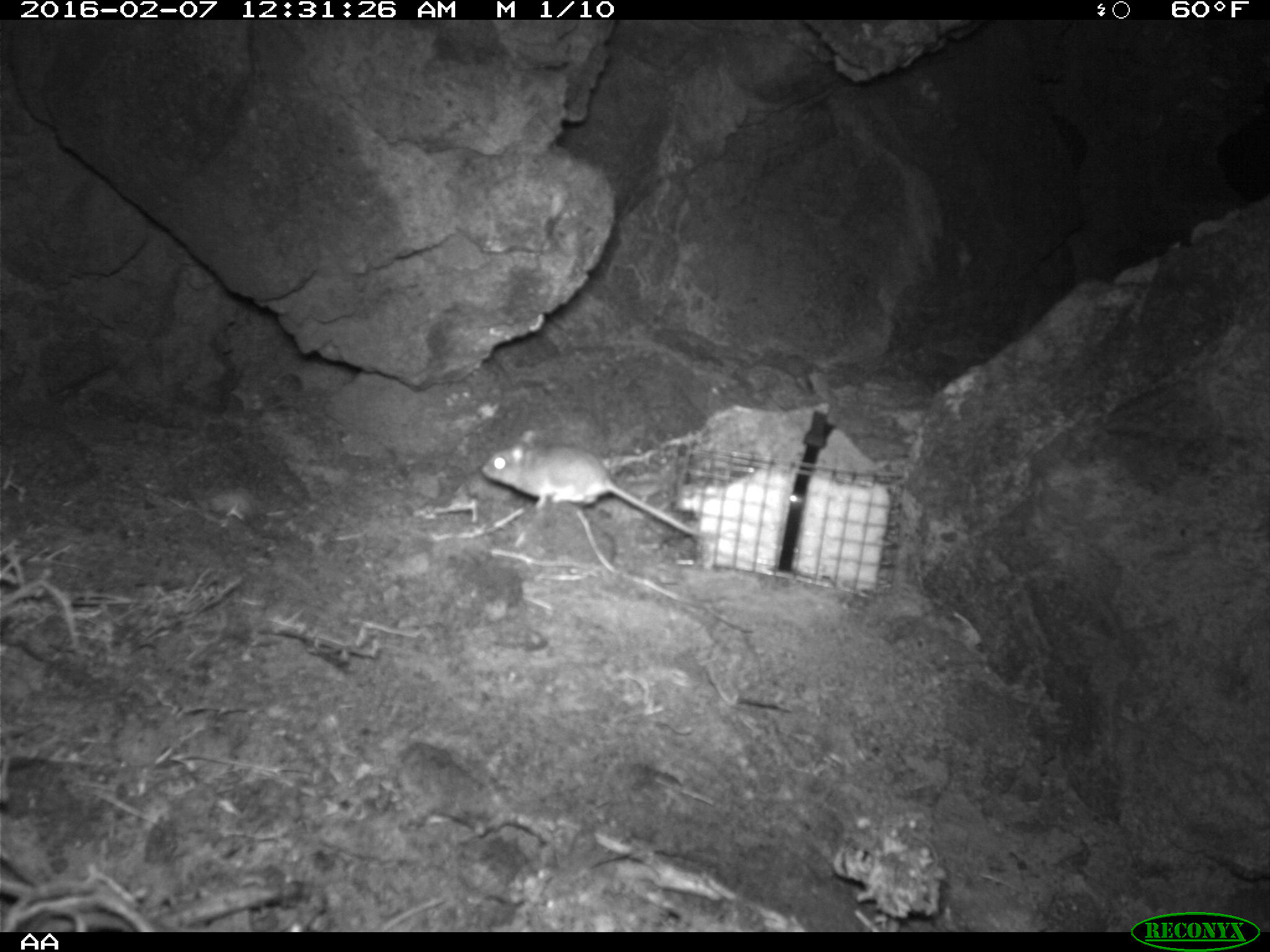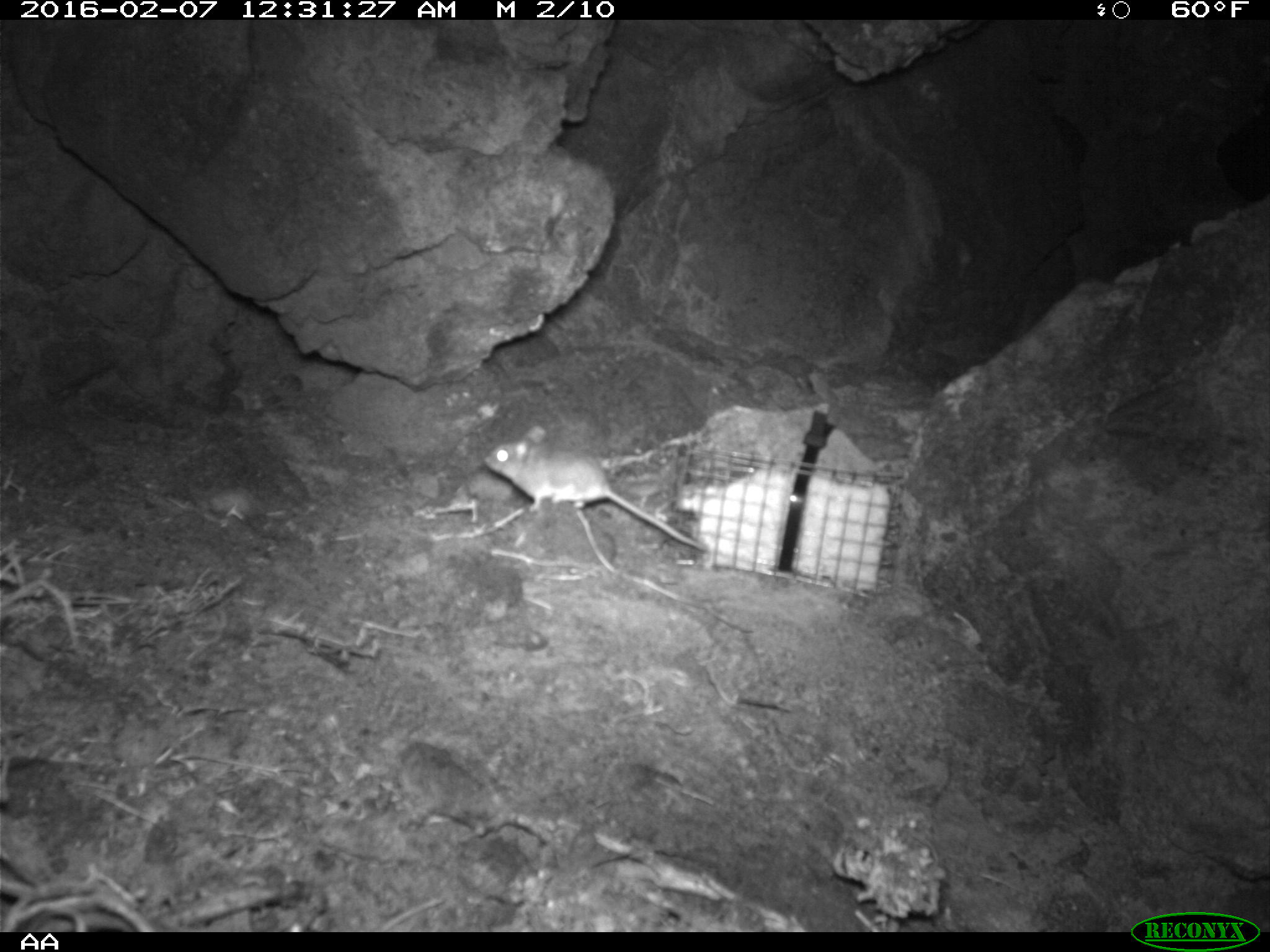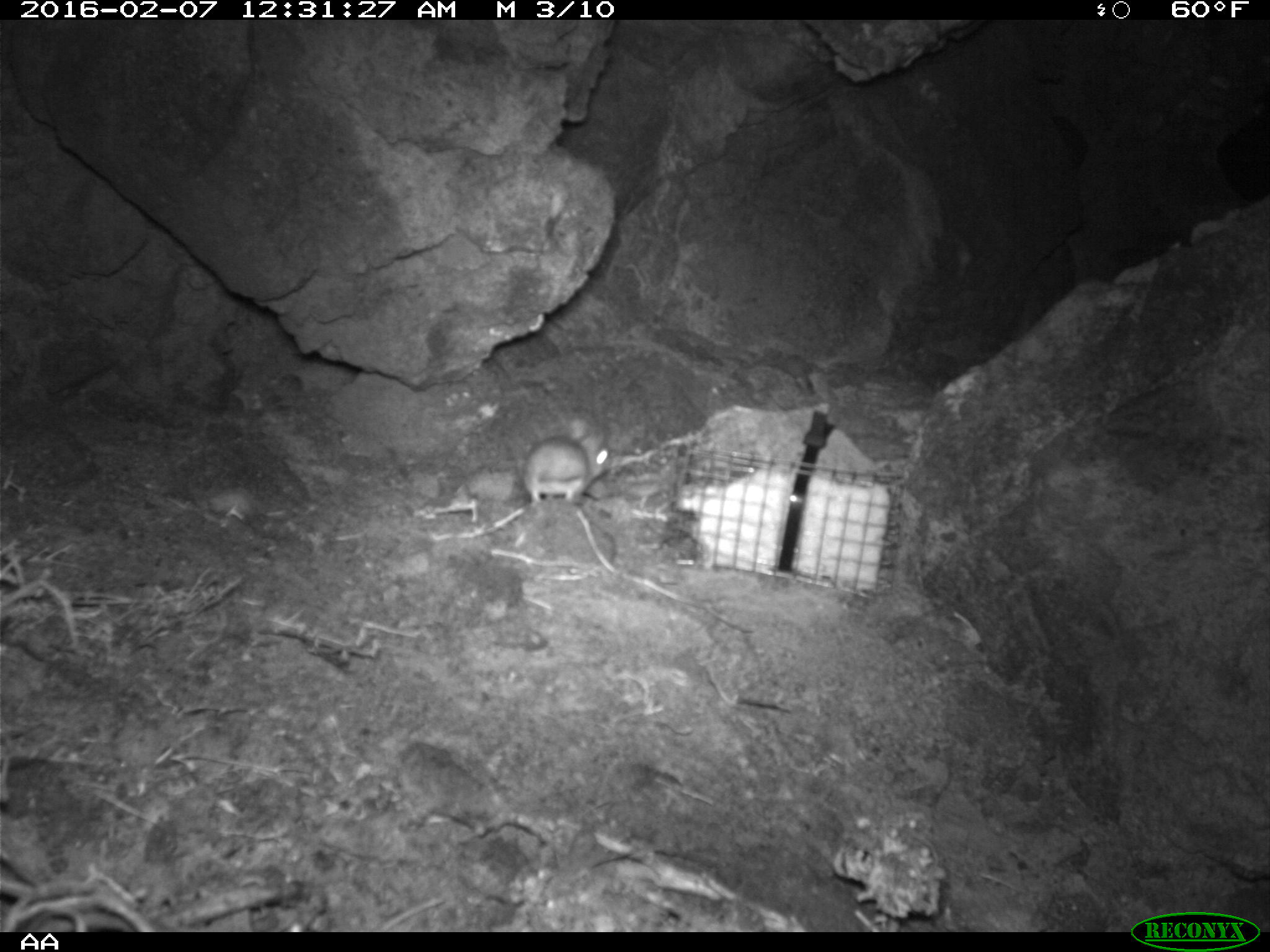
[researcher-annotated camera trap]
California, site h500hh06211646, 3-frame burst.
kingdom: Animalia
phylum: Chordata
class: Mammalia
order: Rodentia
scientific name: Rodentia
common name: rodent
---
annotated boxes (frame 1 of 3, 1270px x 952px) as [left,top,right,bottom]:
rodent: [480,429,705,539]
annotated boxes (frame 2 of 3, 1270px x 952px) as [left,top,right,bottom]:
rodent: [484,425,707,552]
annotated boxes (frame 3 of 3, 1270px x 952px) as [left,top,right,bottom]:
rodent: [523,416,614,520]